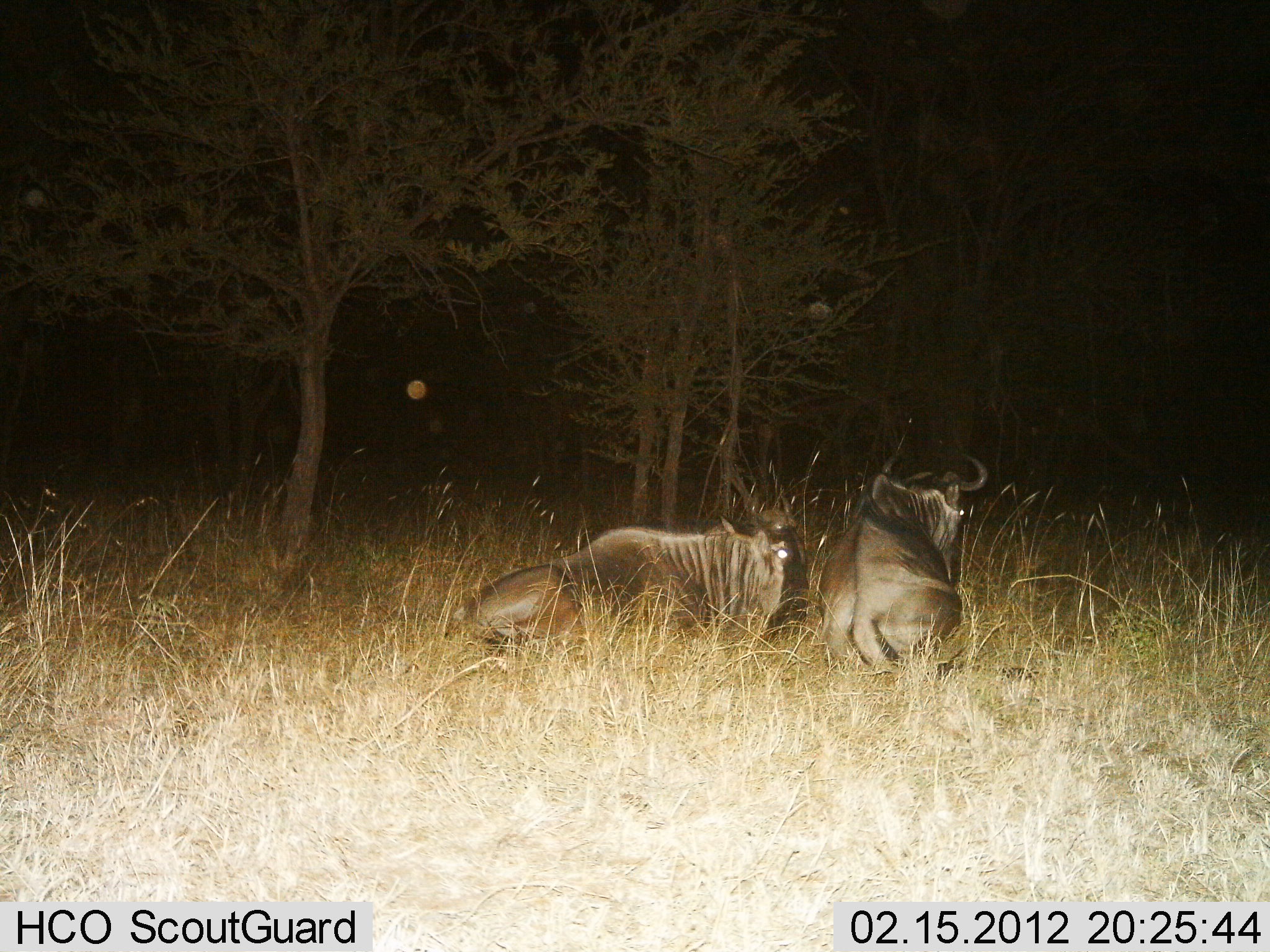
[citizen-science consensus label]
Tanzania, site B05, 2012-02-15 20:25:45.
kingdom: Animalia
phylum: Chordata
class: Mammalia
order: Artiodactyla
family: Bovidae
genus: Connochaetes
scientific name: Connochaetes taurinus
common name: blue wildebeest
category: wildebeest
Wildebeest (blue wildebeest) (Connochaetes taurinus), count 2. Behavior (volunteer vote fractions): standing 0%, resting 92%, moving 0%, interacting 0%. Young present (vote fraction): 0%. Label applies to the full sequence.